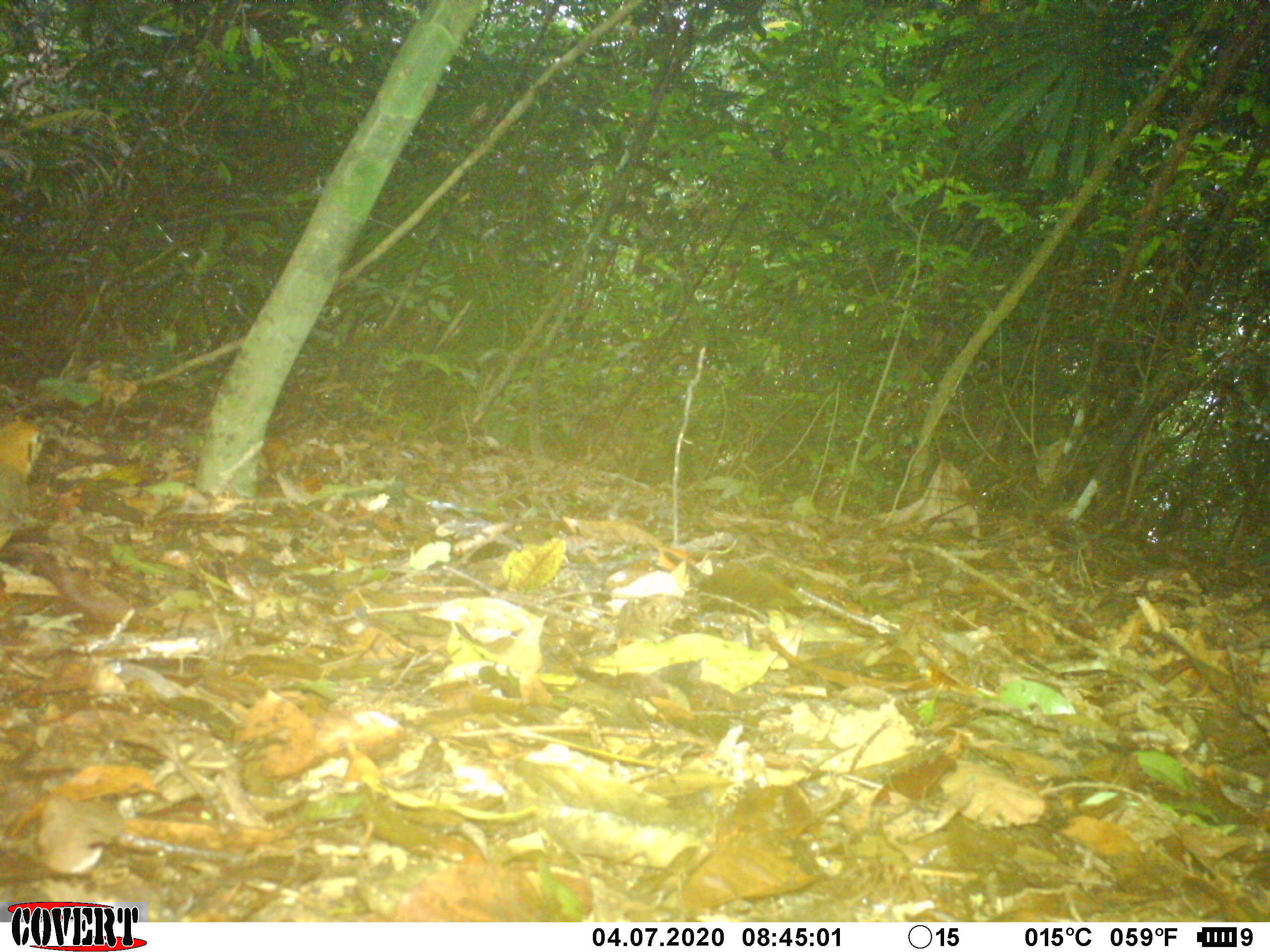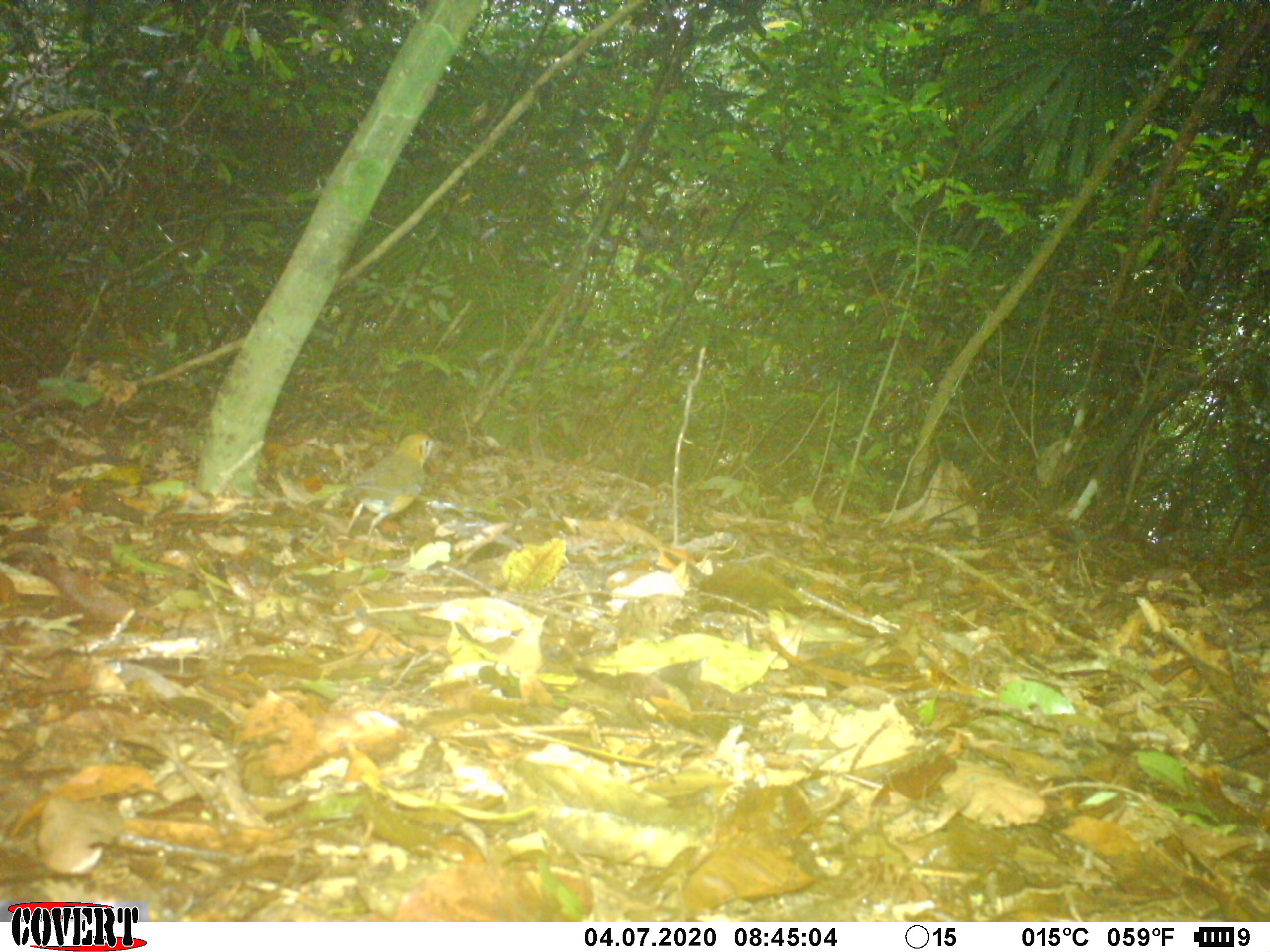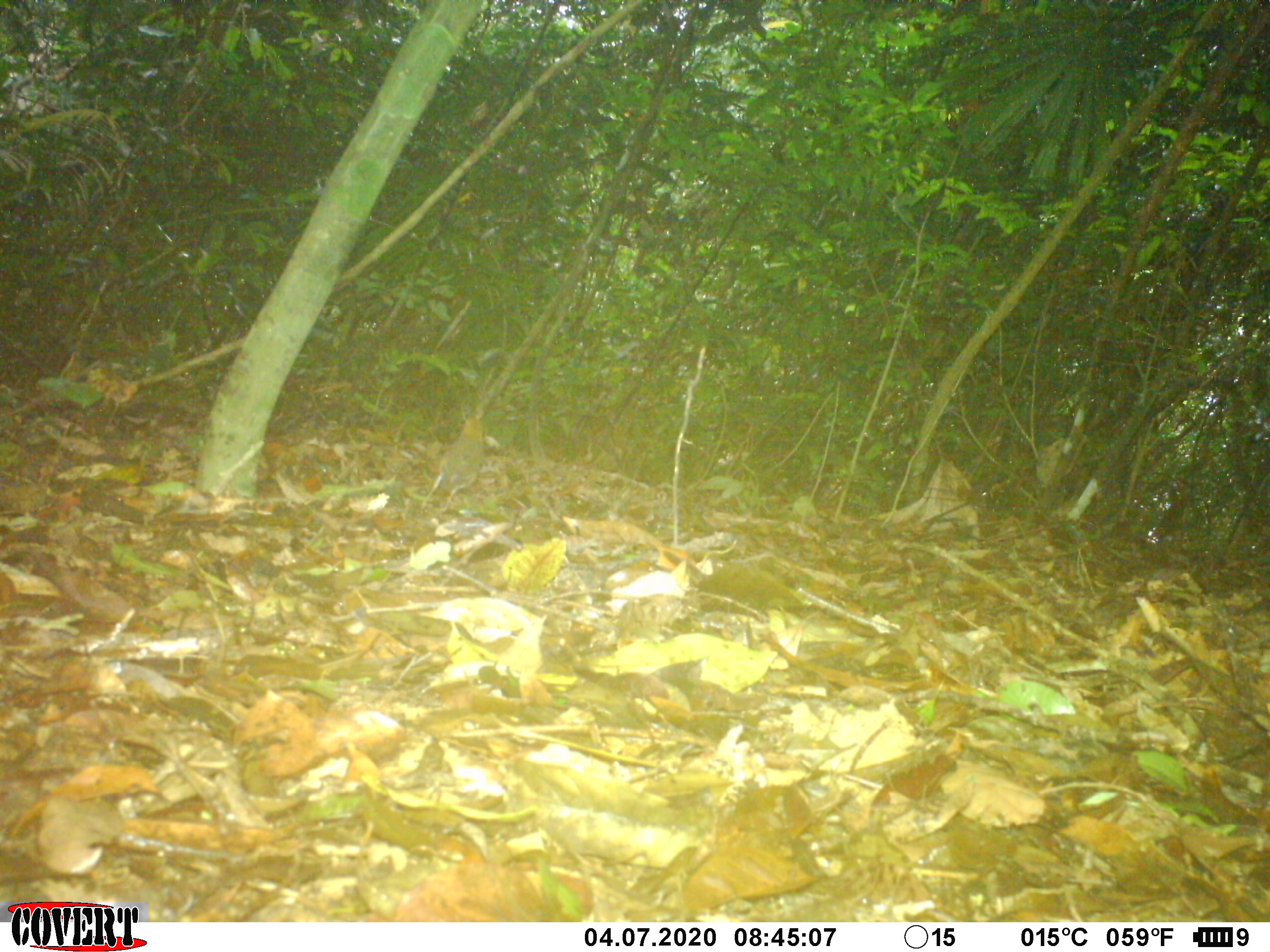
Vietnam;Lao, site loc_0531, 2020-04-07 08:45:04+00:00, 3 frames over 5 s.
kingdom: Animalia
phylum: Chordata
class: Aves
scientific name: Aves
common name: bird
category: unidentified bird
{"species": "unidentified bird (bird) (Aves)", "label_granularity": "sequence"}